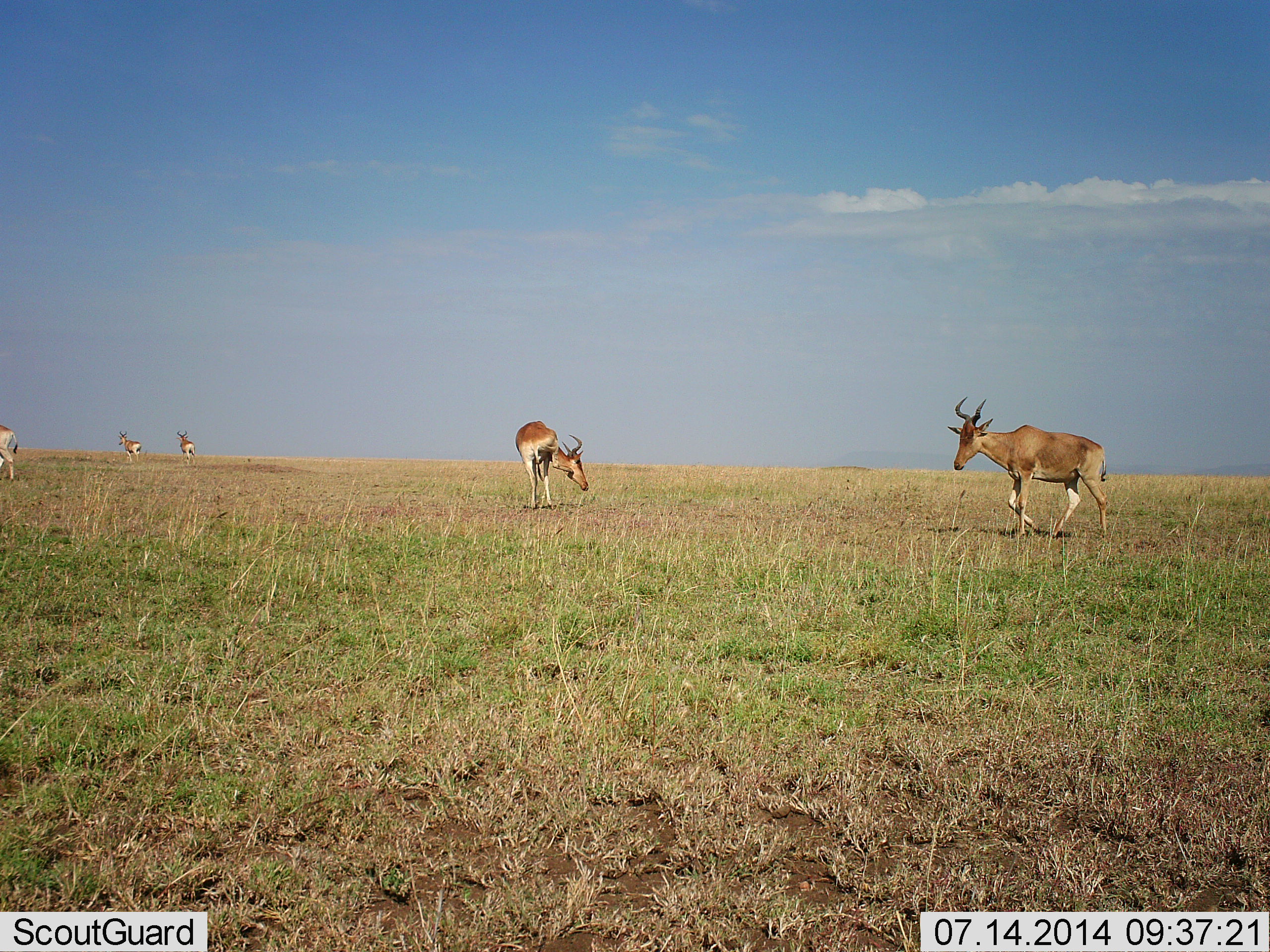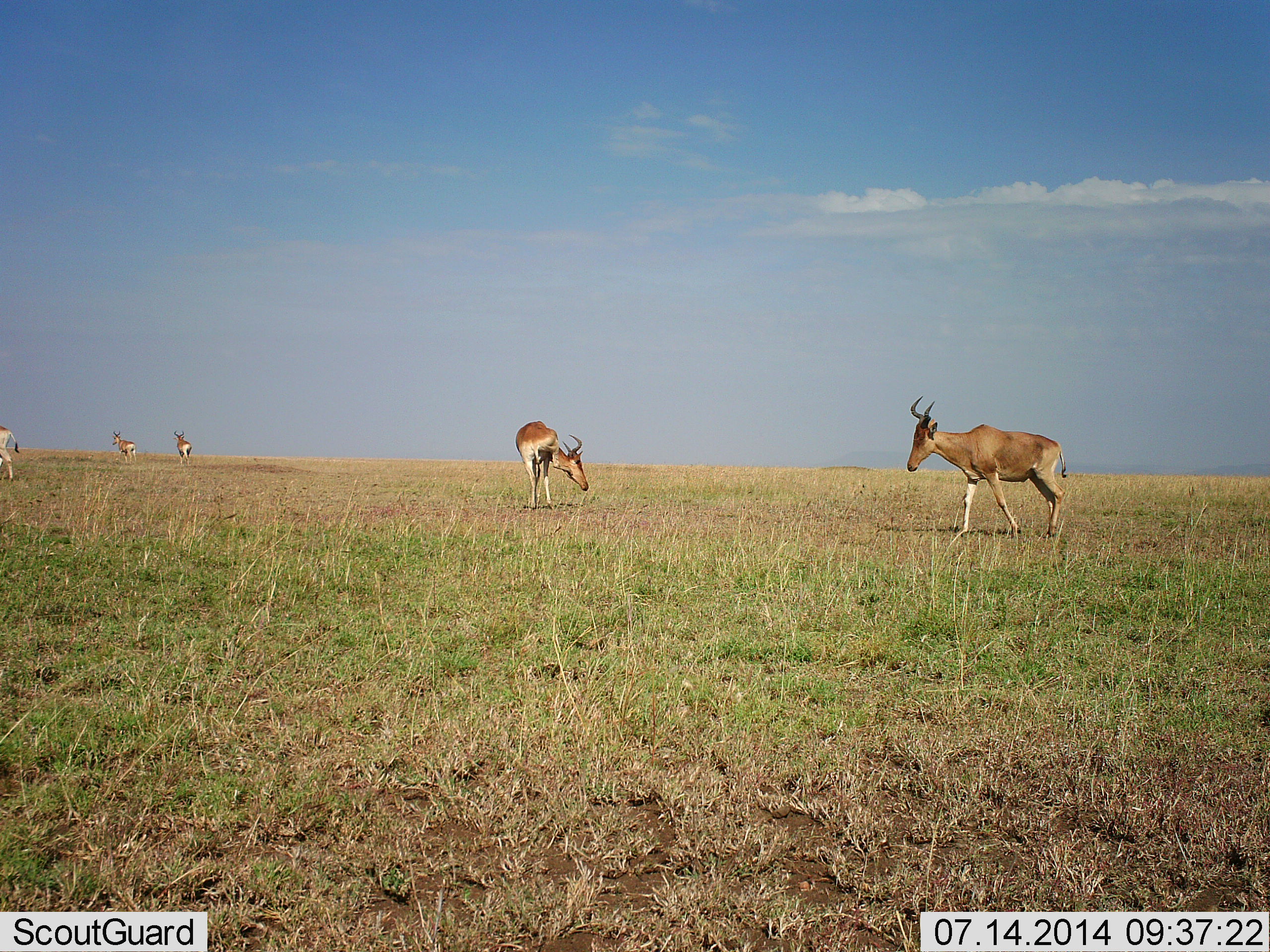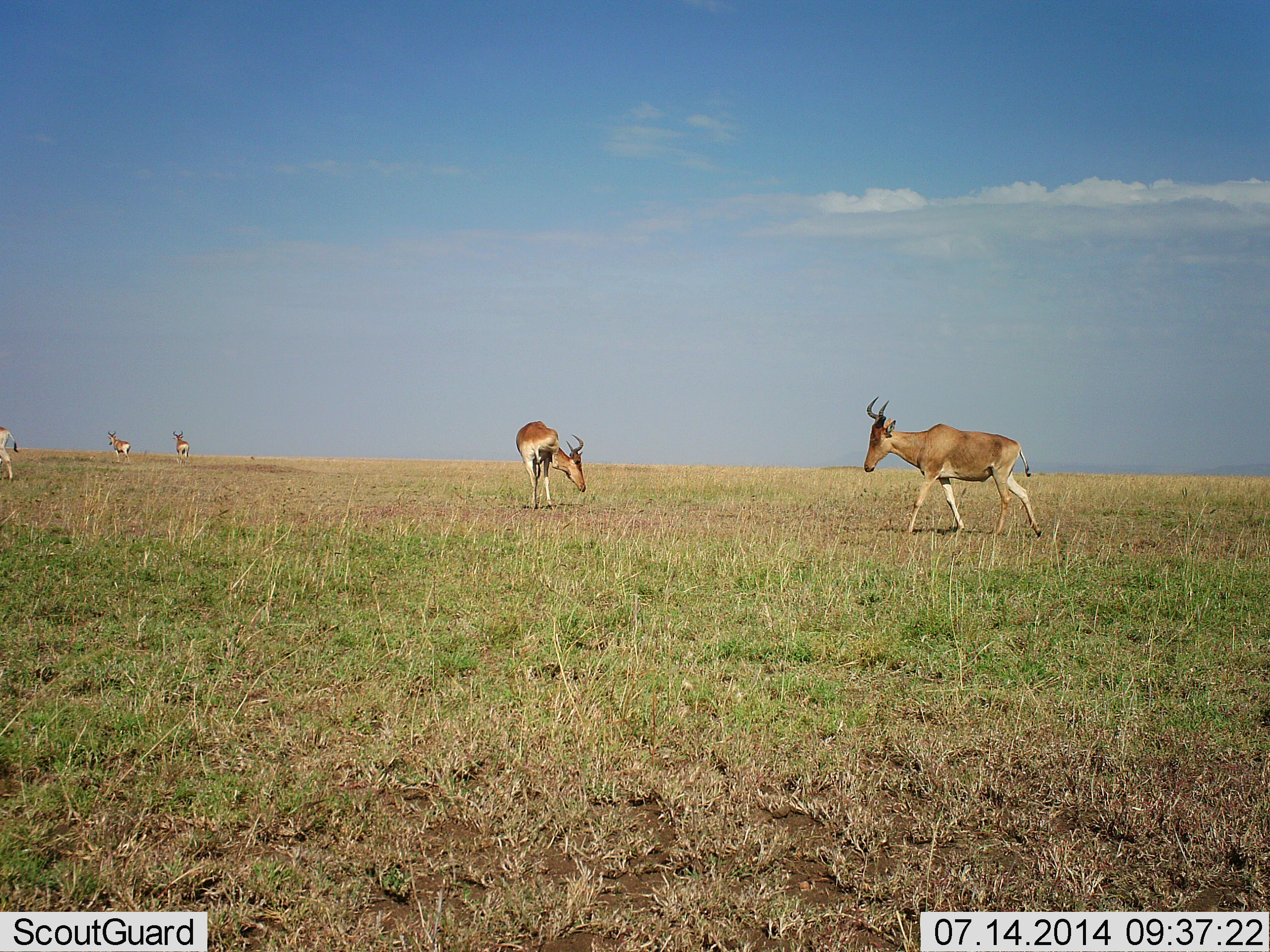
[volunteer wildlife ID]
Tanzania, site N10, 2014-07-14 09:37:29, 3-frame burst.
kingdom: Animalia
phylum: Chordata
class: Mammalia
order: Artiodactyla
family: Bovidae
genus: Alcelaphus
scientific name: Alcelaphus buselaphus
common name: hartebeest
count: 5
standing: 60%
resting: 0%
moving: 90%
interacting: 0%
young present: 0%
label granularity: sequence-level